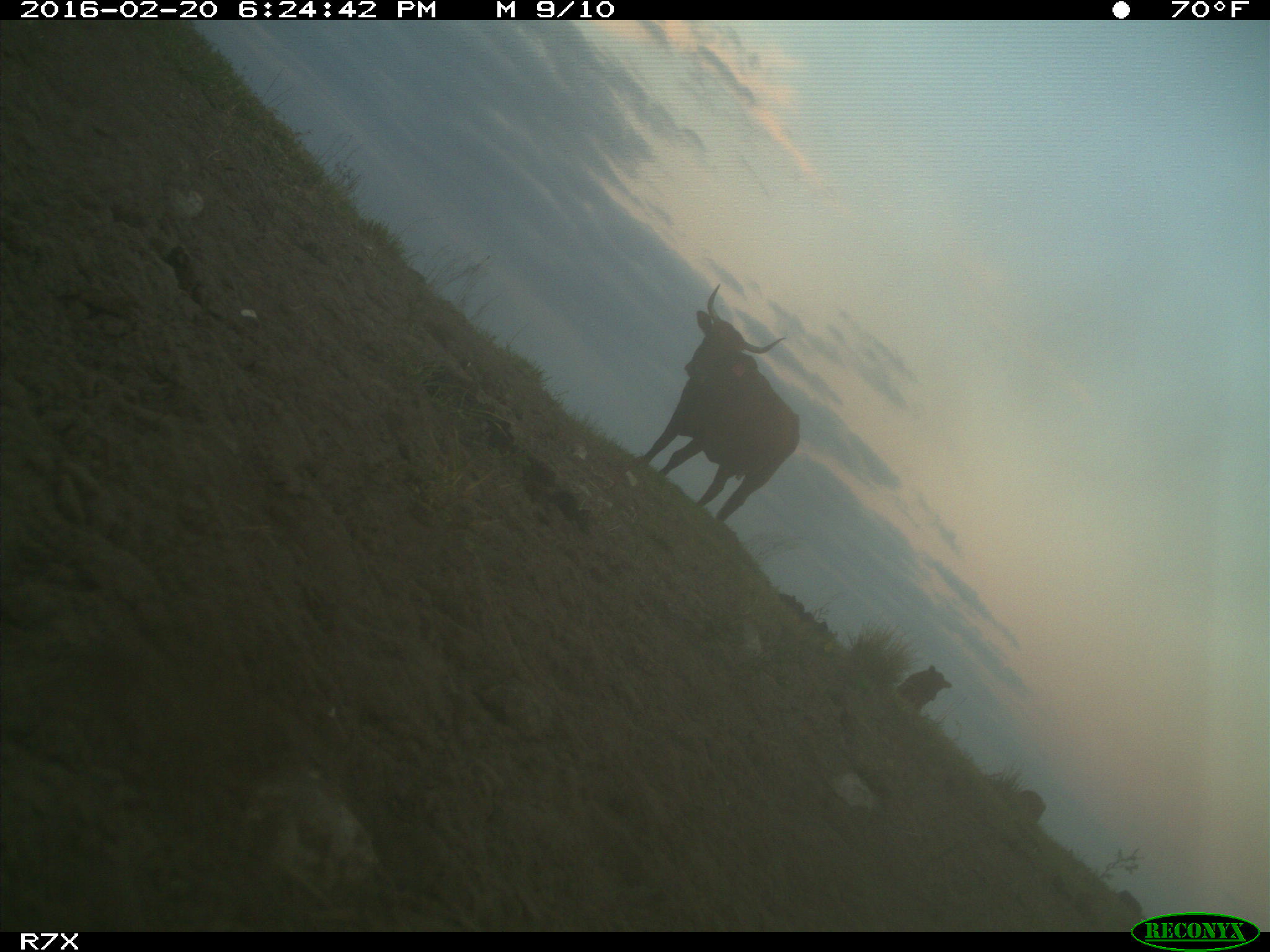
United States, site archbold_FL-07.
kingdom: Animalia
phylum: Chordata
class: Mammalia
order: Artiodactyla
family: Bovidae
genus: Bos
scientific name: Bos taurus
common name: domestic cow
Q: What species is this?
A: Bos taurus (domestic cow).